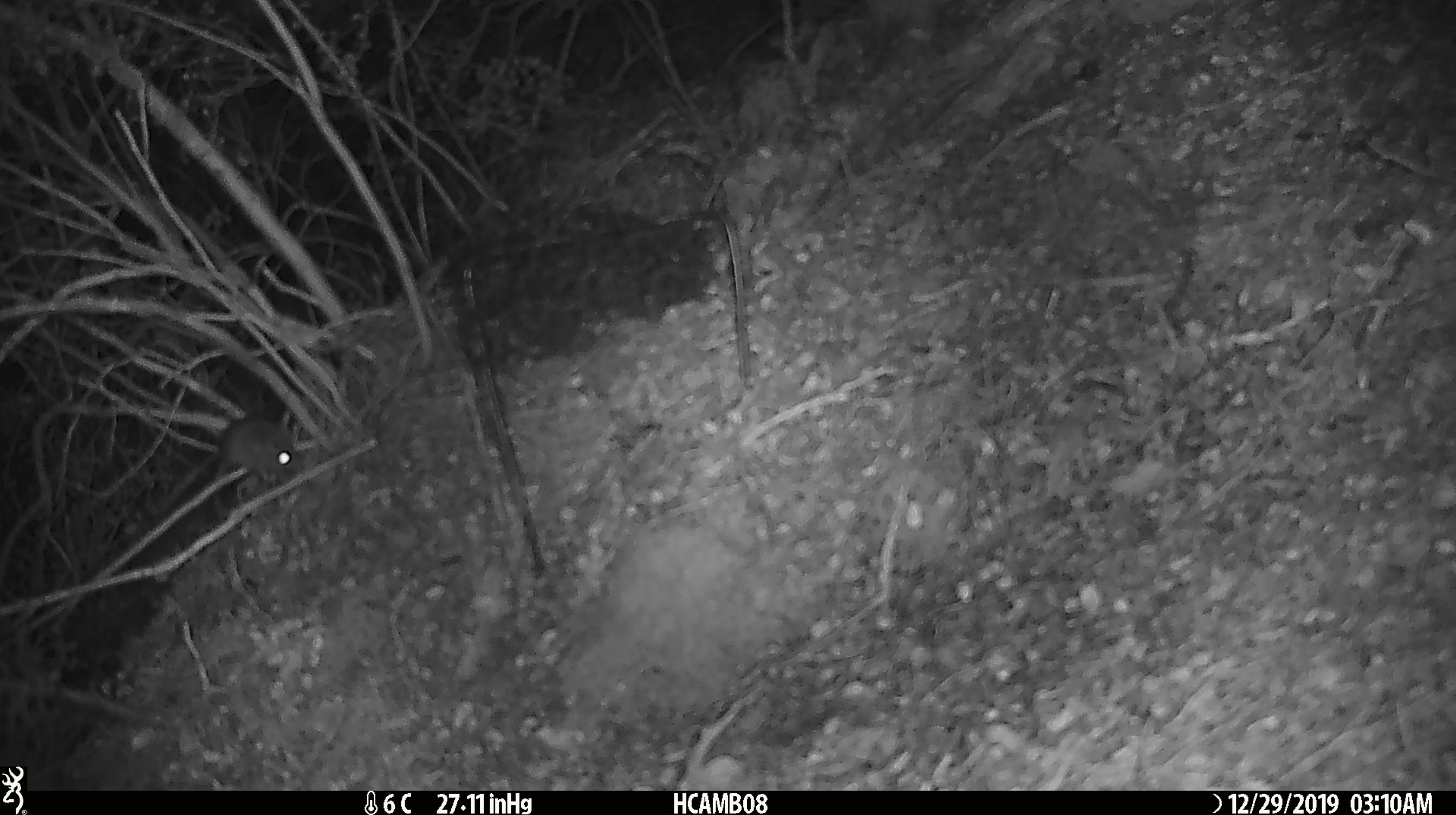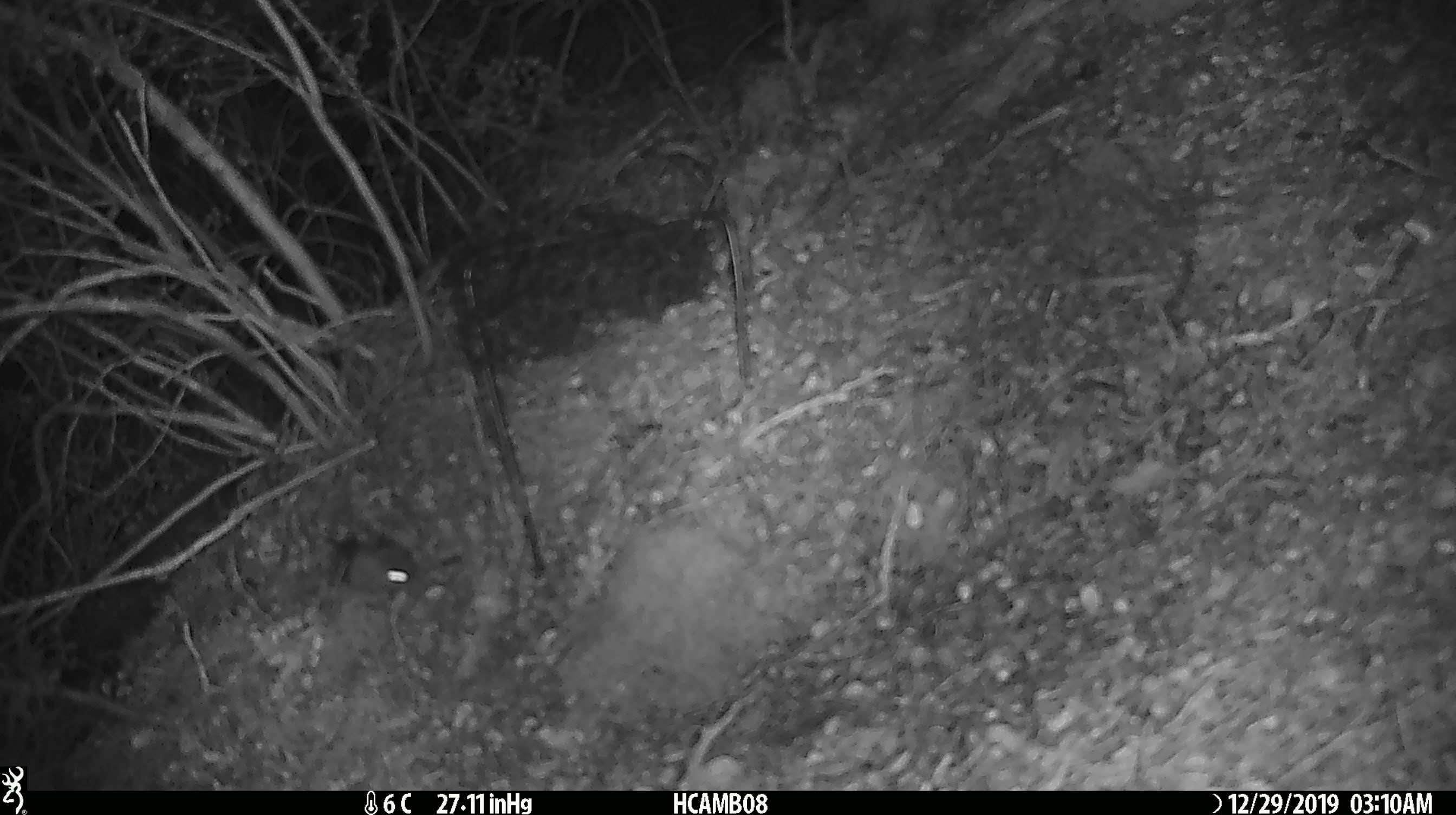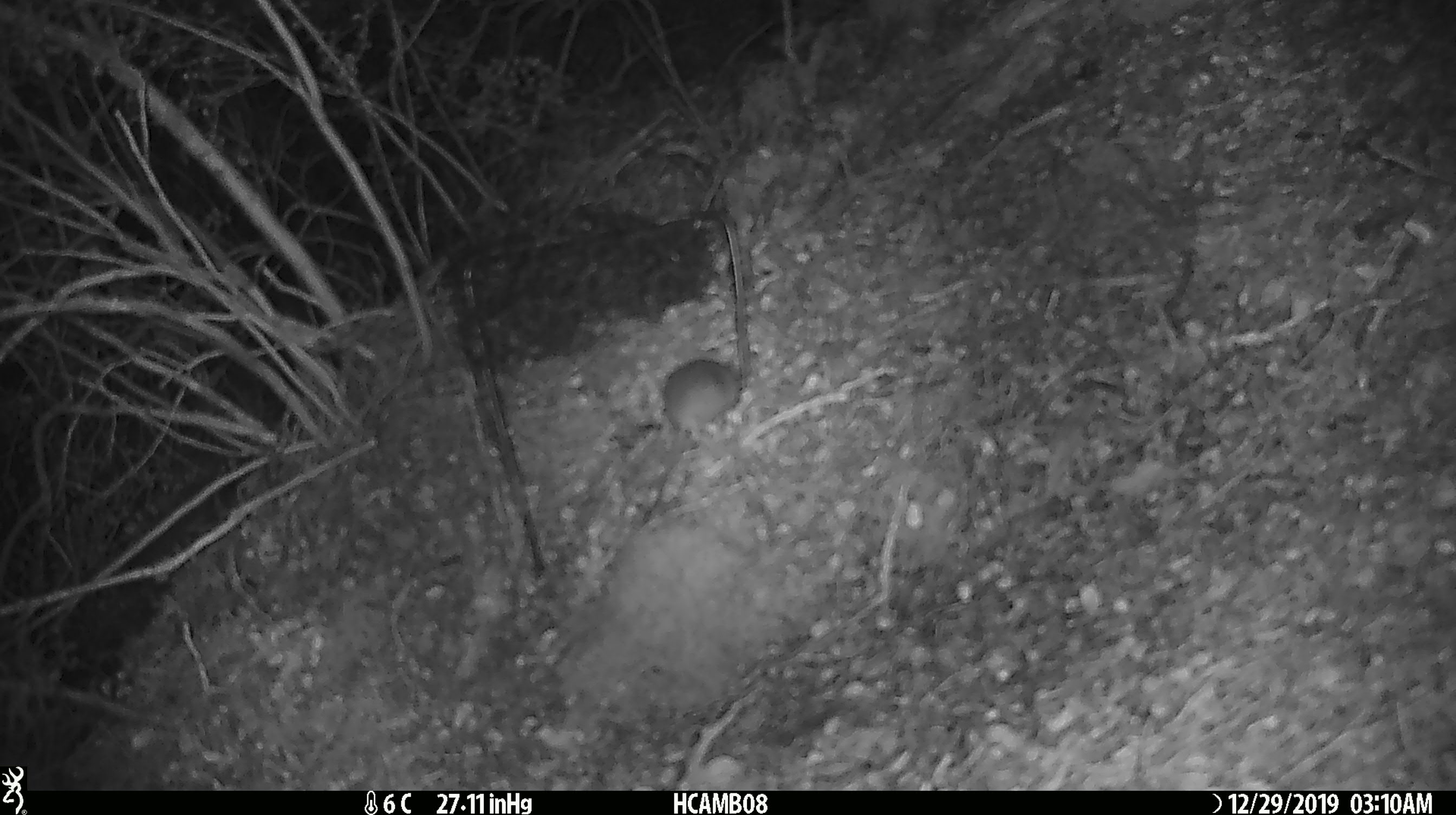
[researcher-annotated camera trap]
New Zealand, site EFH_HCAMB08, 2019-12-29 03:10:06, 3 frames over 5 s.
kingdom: Animalia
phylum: Chordata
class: Mammalia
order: Rodentia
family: Muridae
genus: Mus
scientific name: Mus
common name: mouse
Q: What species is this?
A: Mouse (Mus).